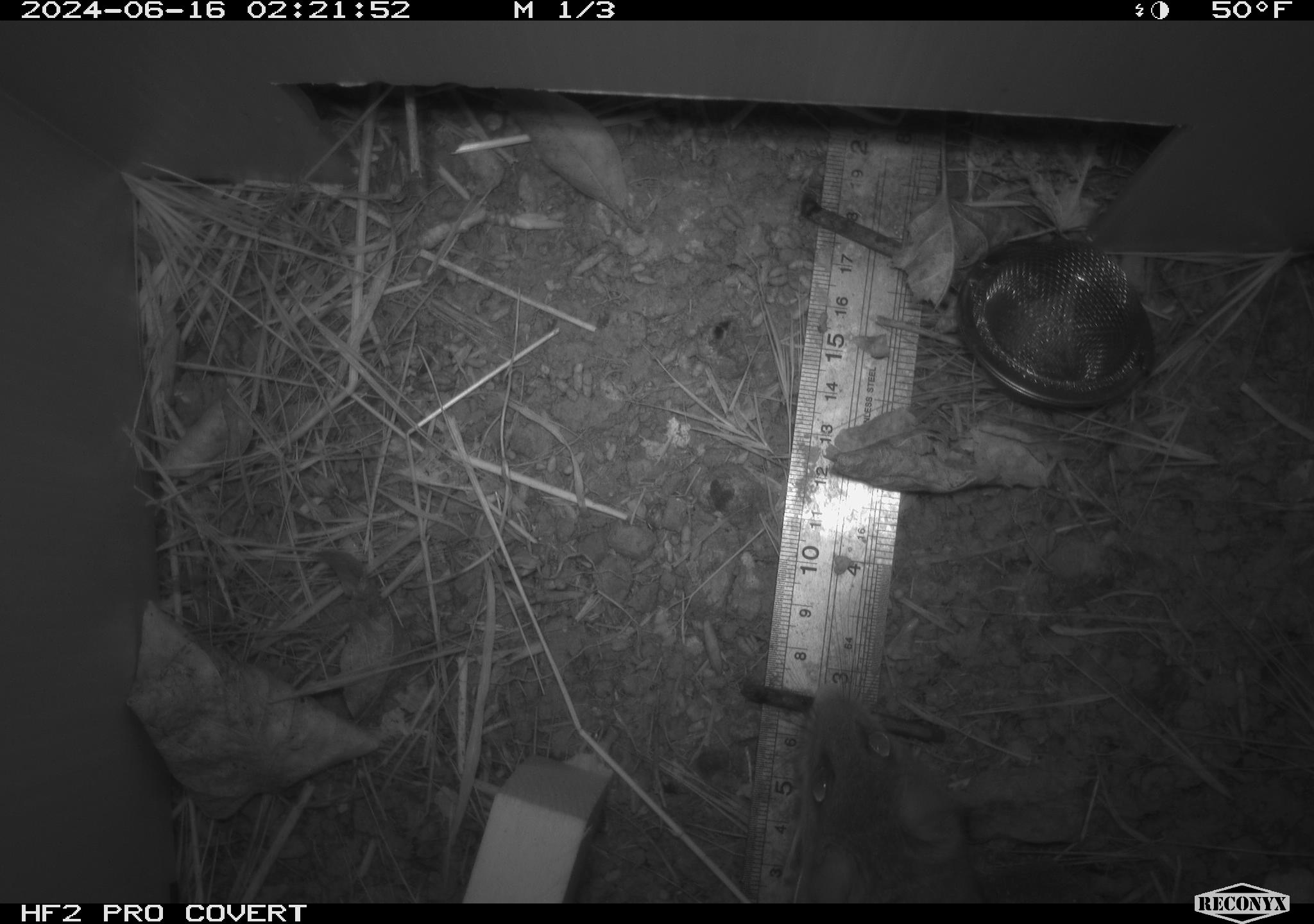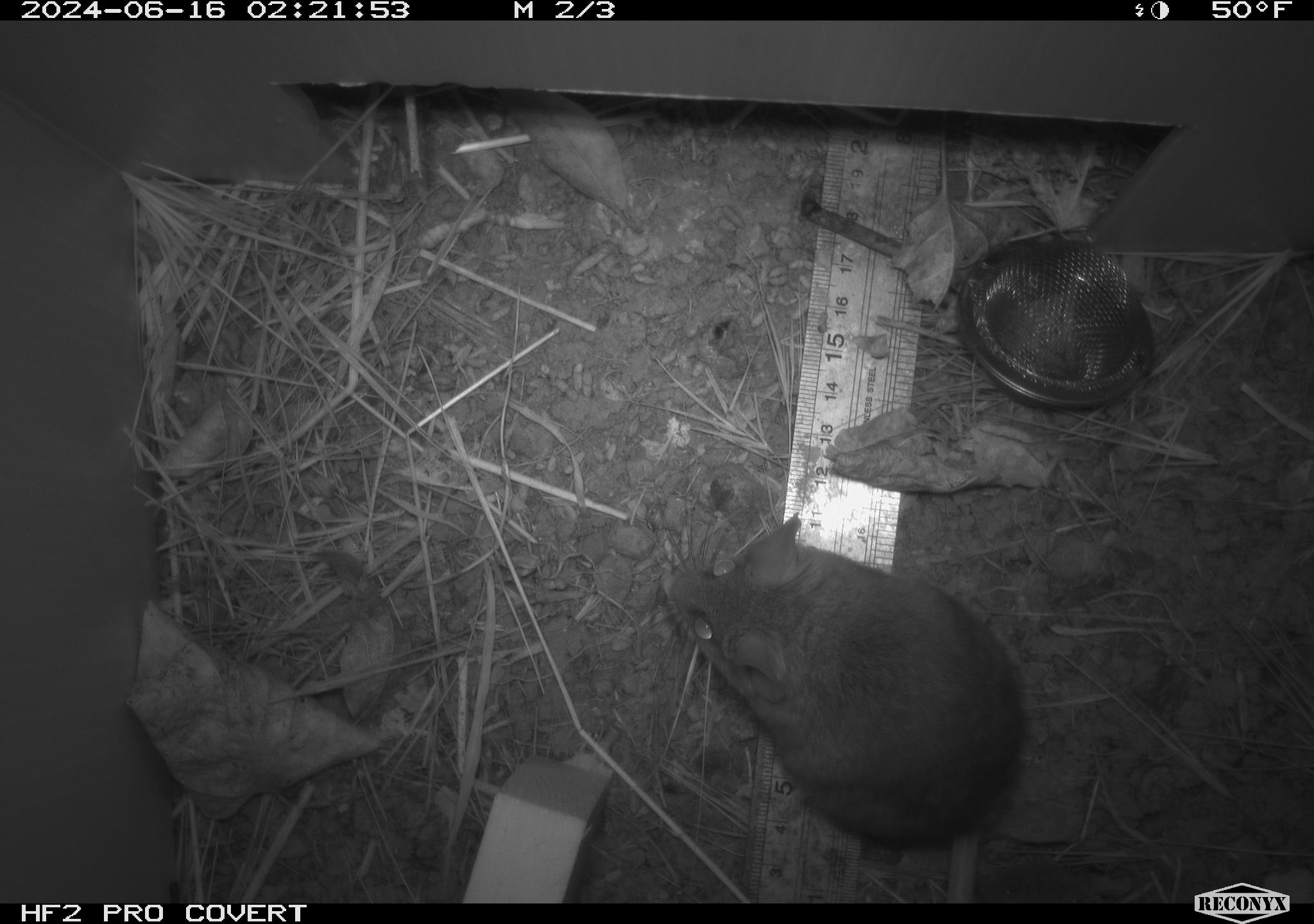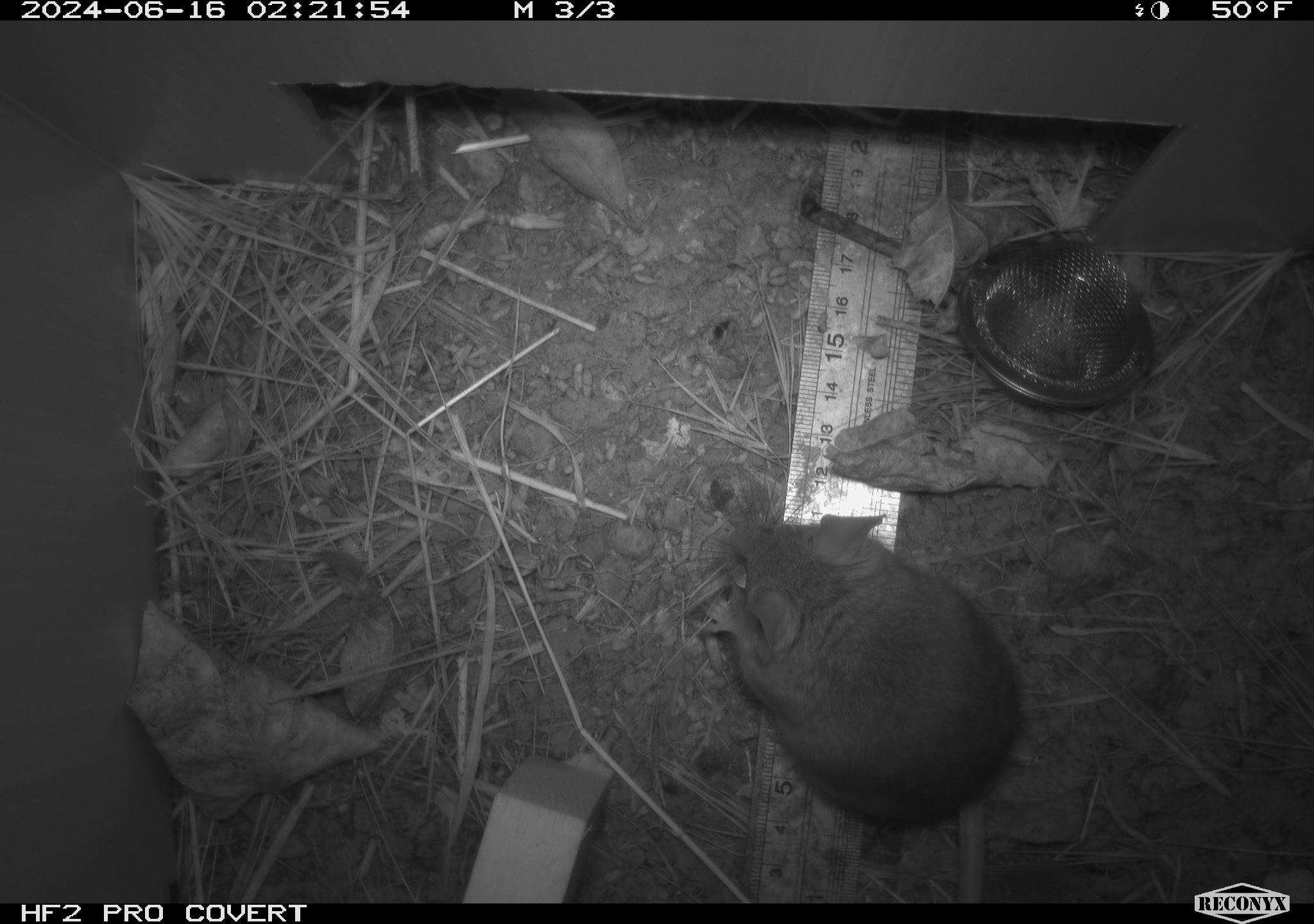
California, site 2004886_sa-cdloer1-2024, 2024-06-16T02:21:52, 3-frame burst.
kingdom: Animalia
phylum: Chordata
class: Mammalia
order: Rodentia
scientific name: Rodentia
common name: mouse species